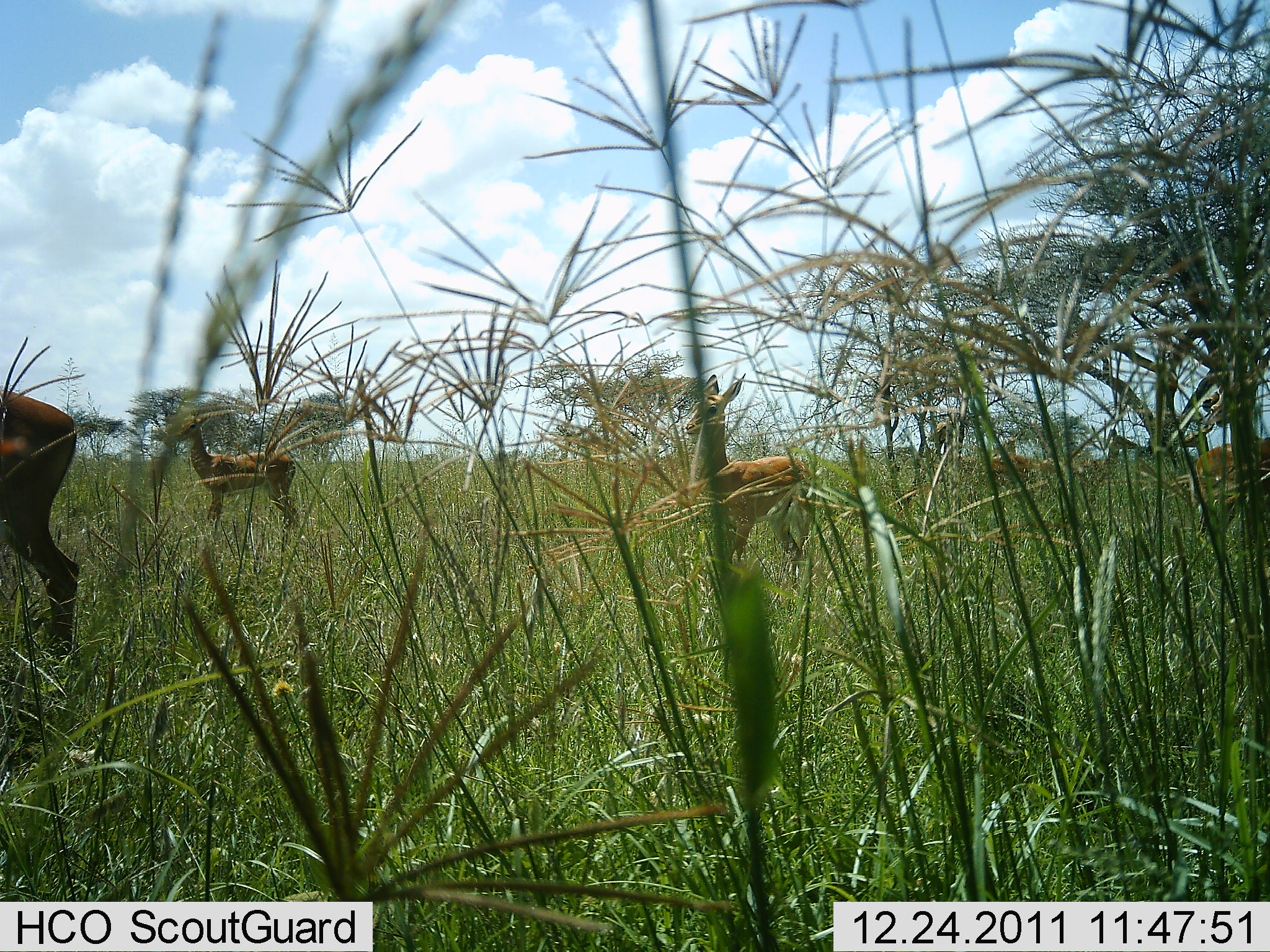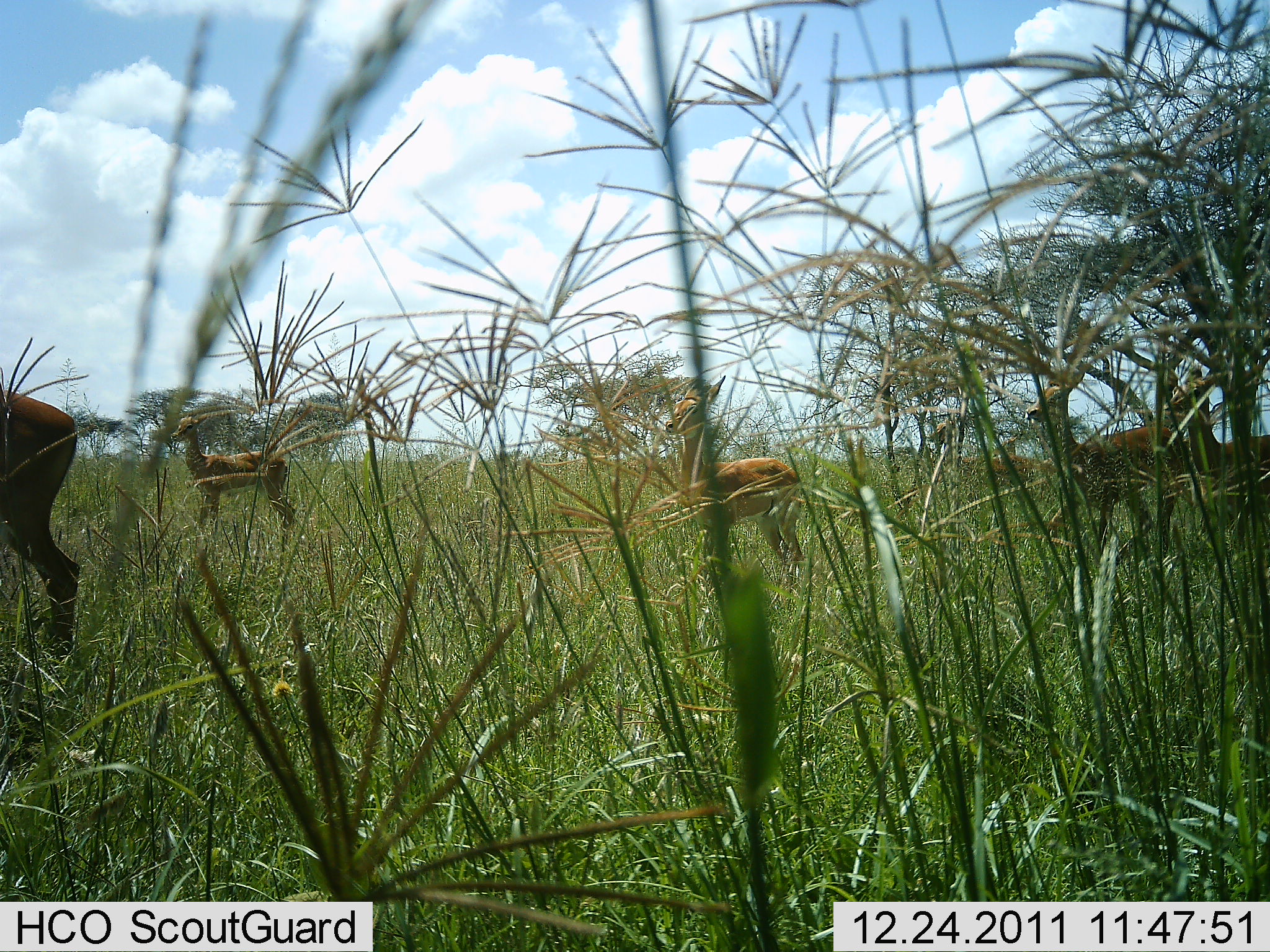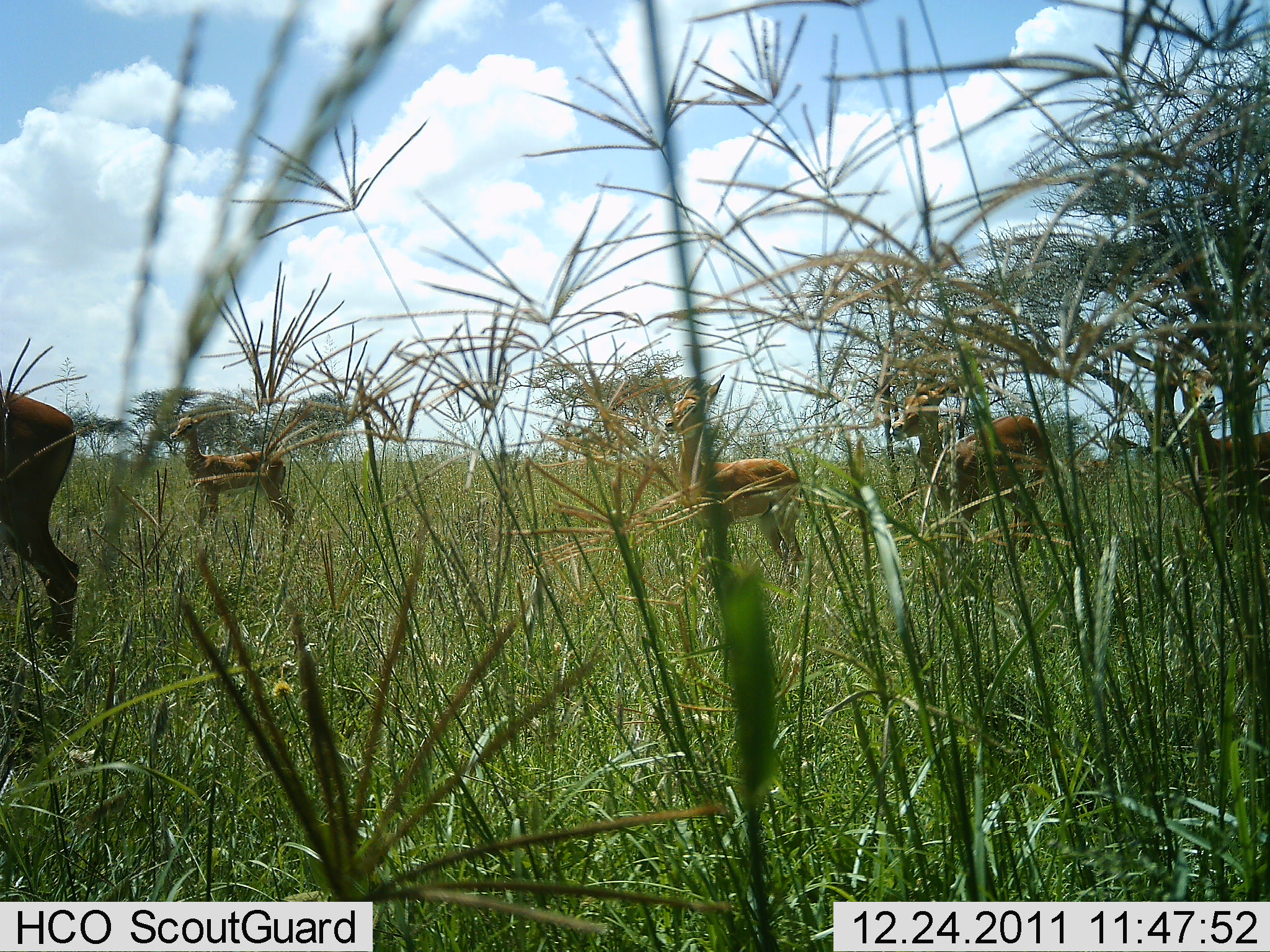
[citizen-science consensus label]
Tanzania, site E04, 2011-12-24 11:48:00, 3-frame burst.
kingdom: Animalia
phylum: Chordata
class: Mammalia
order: Artiodactyla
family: Bovidae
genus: Nanger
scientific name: Nanger granti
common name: grant's gazelle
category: gazellegrants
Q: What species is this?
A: Gazellegrants (grant's gazelle) (Nanger granti).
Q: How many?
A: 5.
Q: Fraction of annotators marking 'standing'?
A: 70%.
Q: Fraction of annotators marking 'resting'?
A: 0%.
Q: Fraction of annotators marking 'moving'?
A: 60%.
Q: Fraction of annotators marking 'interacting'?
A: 0%.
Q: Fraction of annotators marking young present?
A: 0%.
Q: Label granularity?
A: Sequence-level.